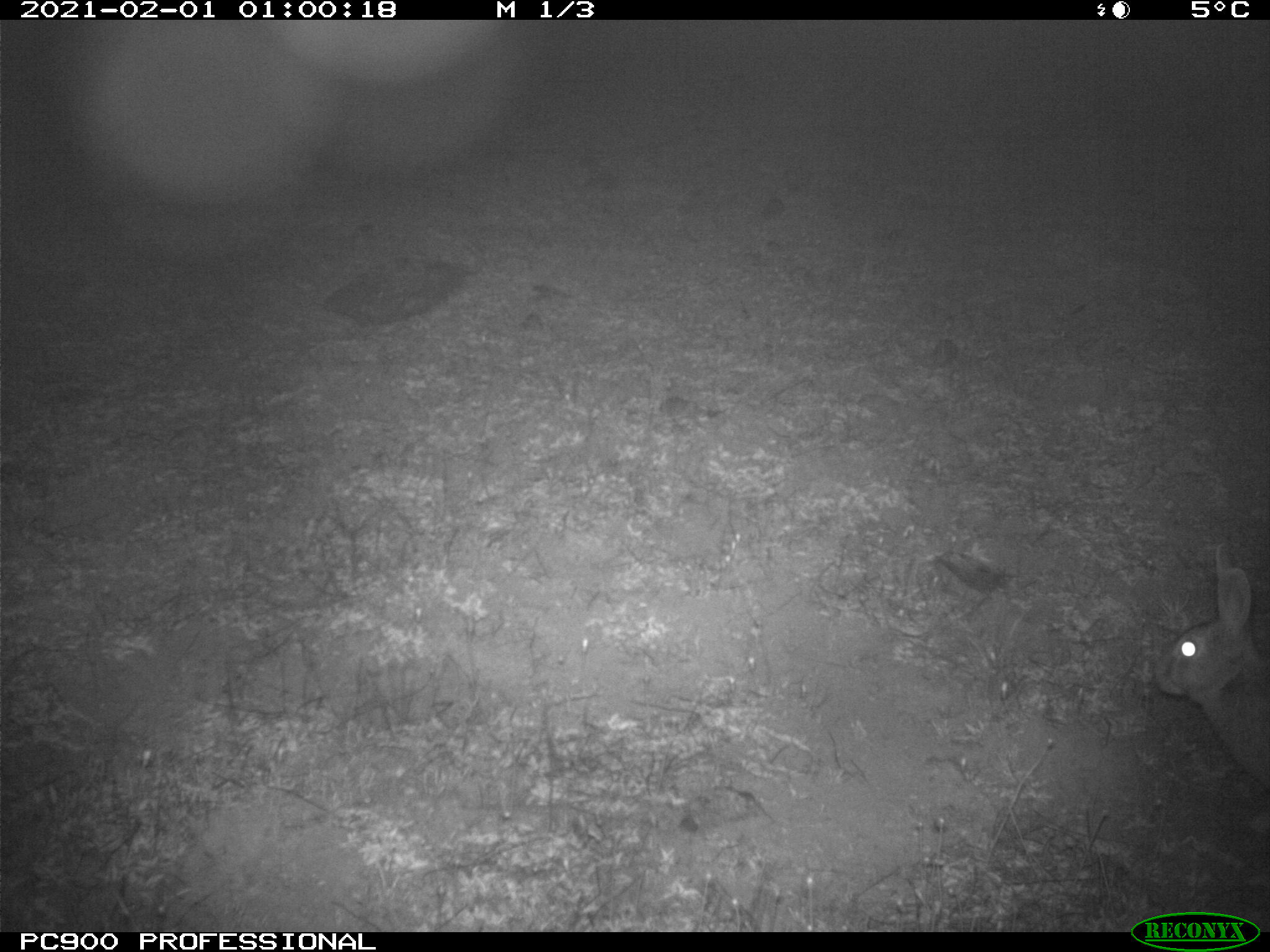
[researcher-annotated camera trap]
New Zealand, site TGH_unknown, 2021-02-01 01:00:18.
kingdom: Animalia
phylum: Chordata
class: Mammalia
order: Lagomorpha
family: Leporidae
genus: Oryctolagus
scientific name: Oryctolagus cuniculus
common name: european rabbit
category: rabbit